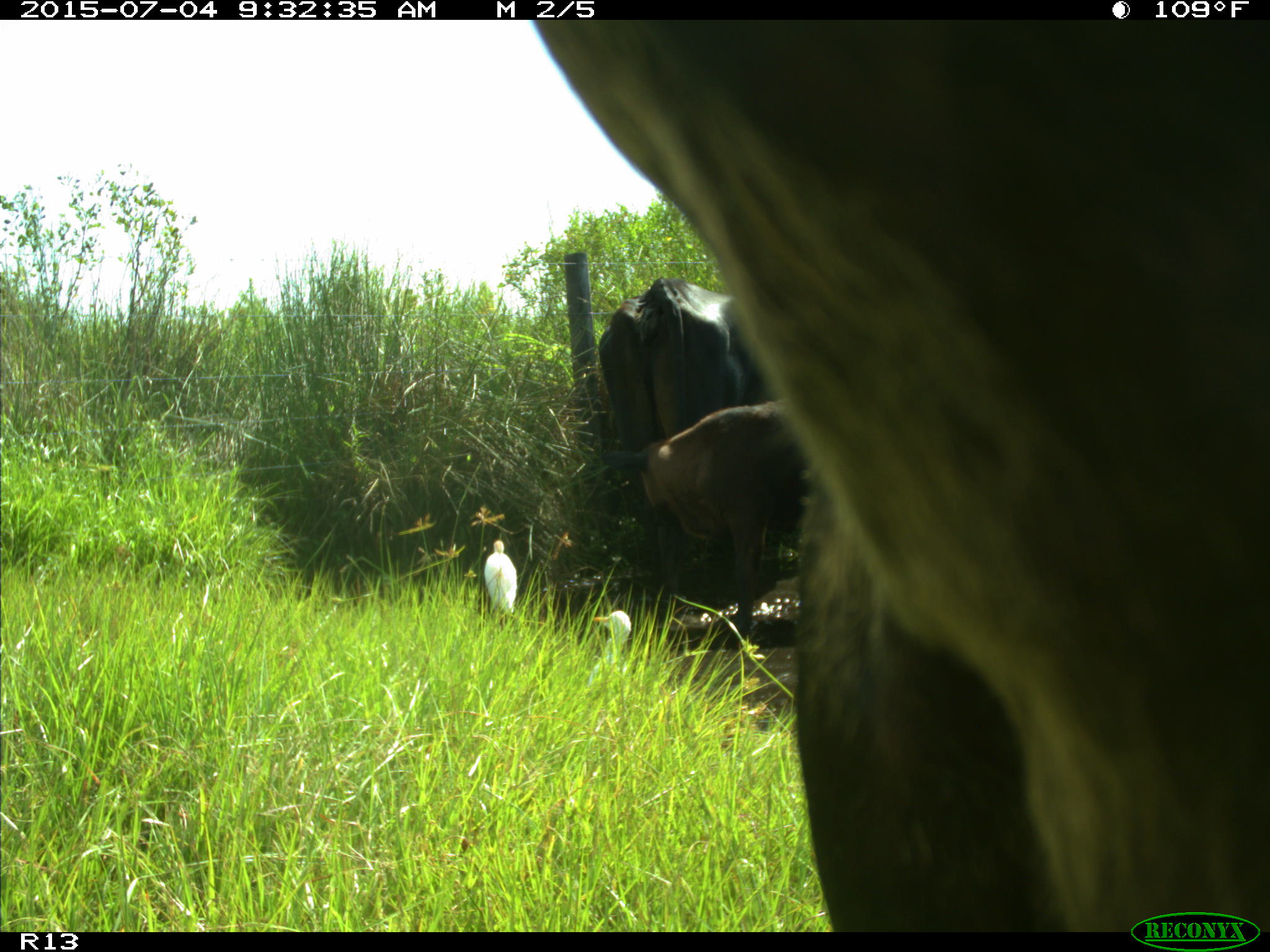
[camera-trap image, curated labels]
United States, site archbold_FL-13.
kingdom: Animalia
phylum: Chordata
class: Mammalia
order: Artiodactyla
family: Bovidae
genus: Bos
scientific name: Bos taurus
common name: domestic cow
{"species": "Bos taurus (domestic cow)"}